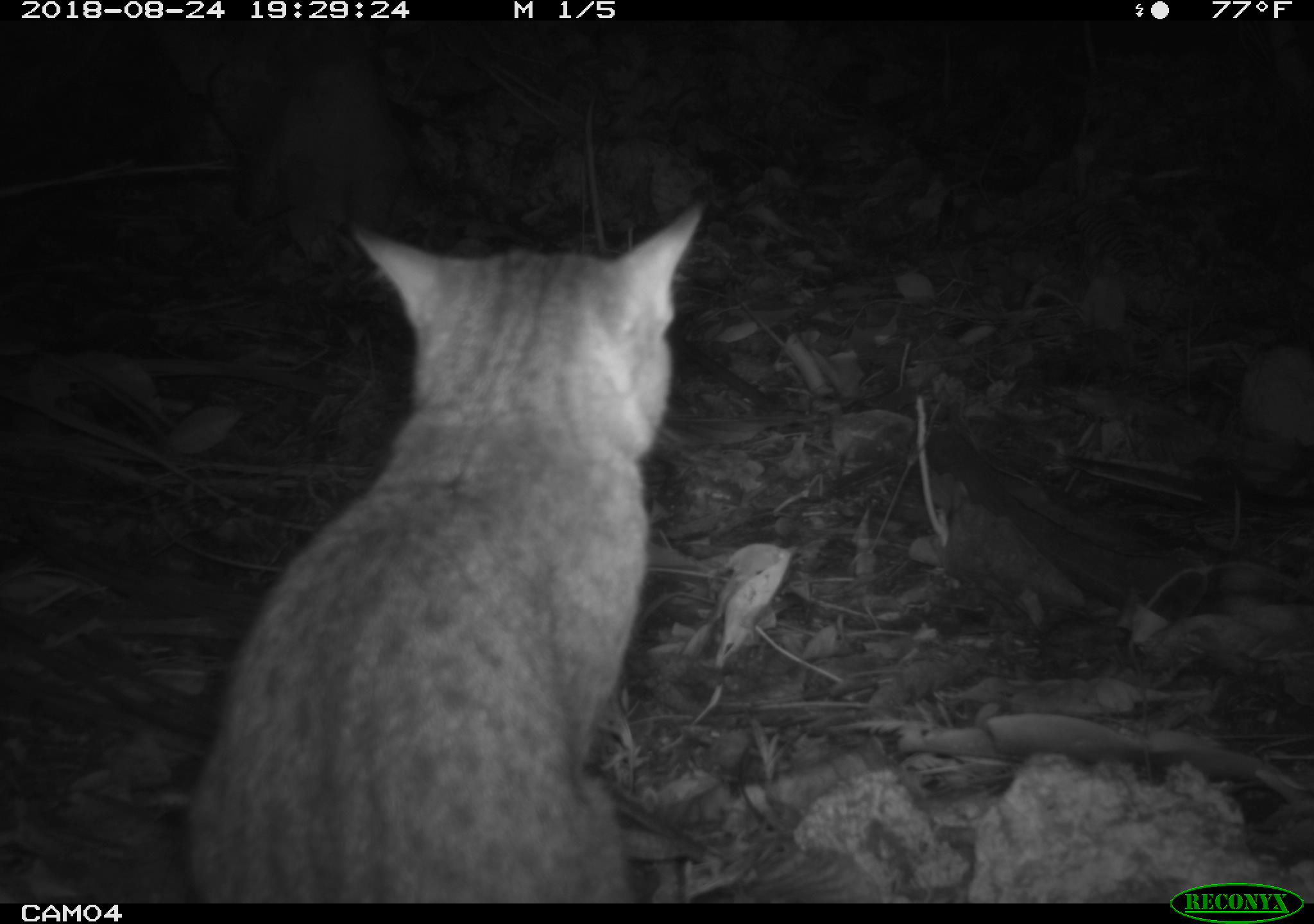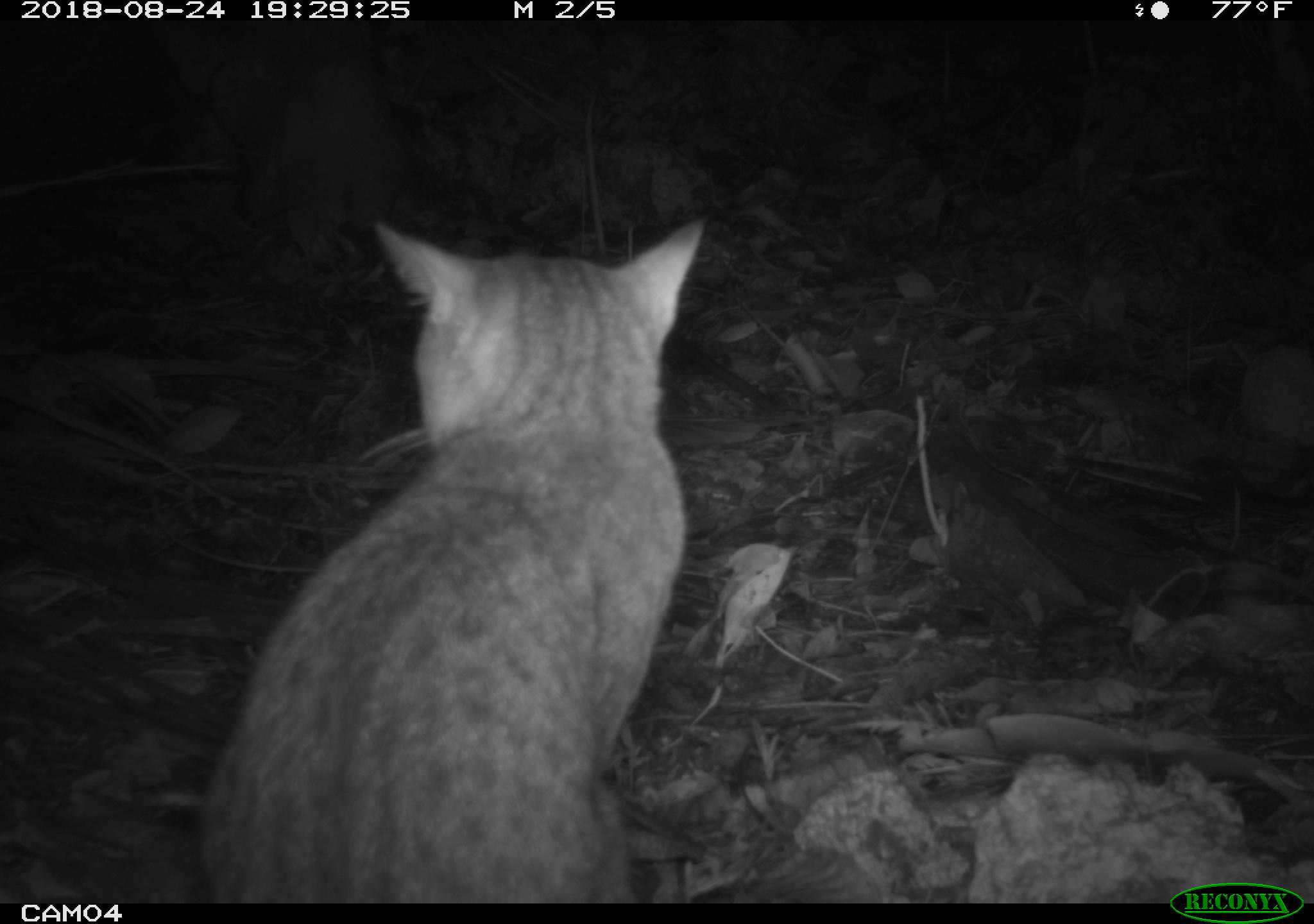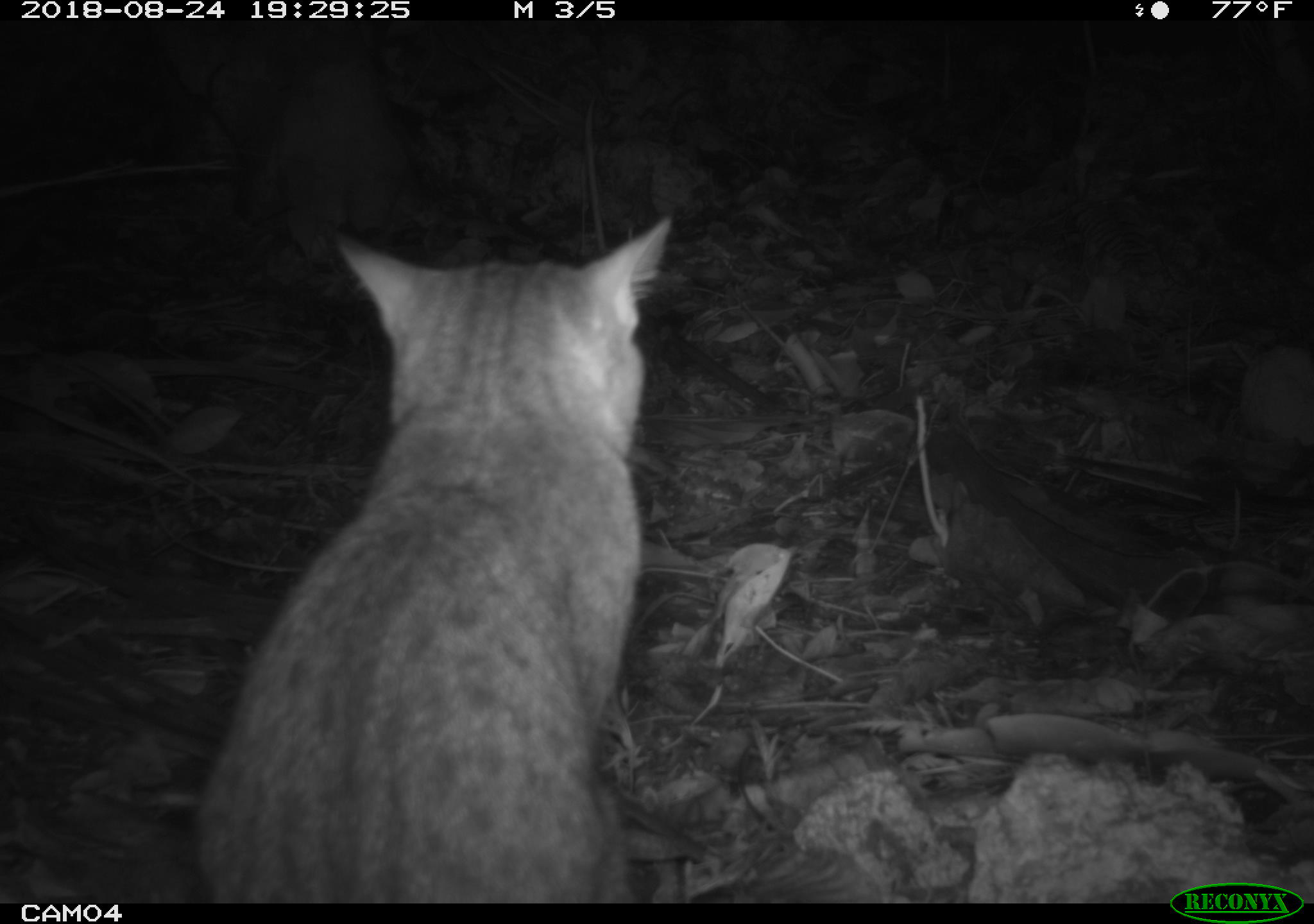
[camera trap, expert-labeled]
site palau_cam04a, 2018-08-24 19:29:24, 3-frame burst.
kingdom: Animalia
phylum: Chordata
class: Mammalia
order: Carnivora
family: Felidae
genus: Felis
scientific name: Felis catus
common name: cat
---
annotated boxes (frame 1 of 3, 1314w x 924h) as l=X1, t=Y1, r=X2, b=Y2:
cat: l=176, t=179, r=701, b=895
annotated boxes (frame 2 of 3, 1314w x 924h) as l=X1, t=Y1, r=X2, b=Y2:
cat: l=190, t=200, r=700, b=900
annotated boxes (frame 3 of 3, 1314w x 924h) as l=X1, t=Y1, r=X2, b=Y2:
cat: l=189, t=209, r=668, b=903